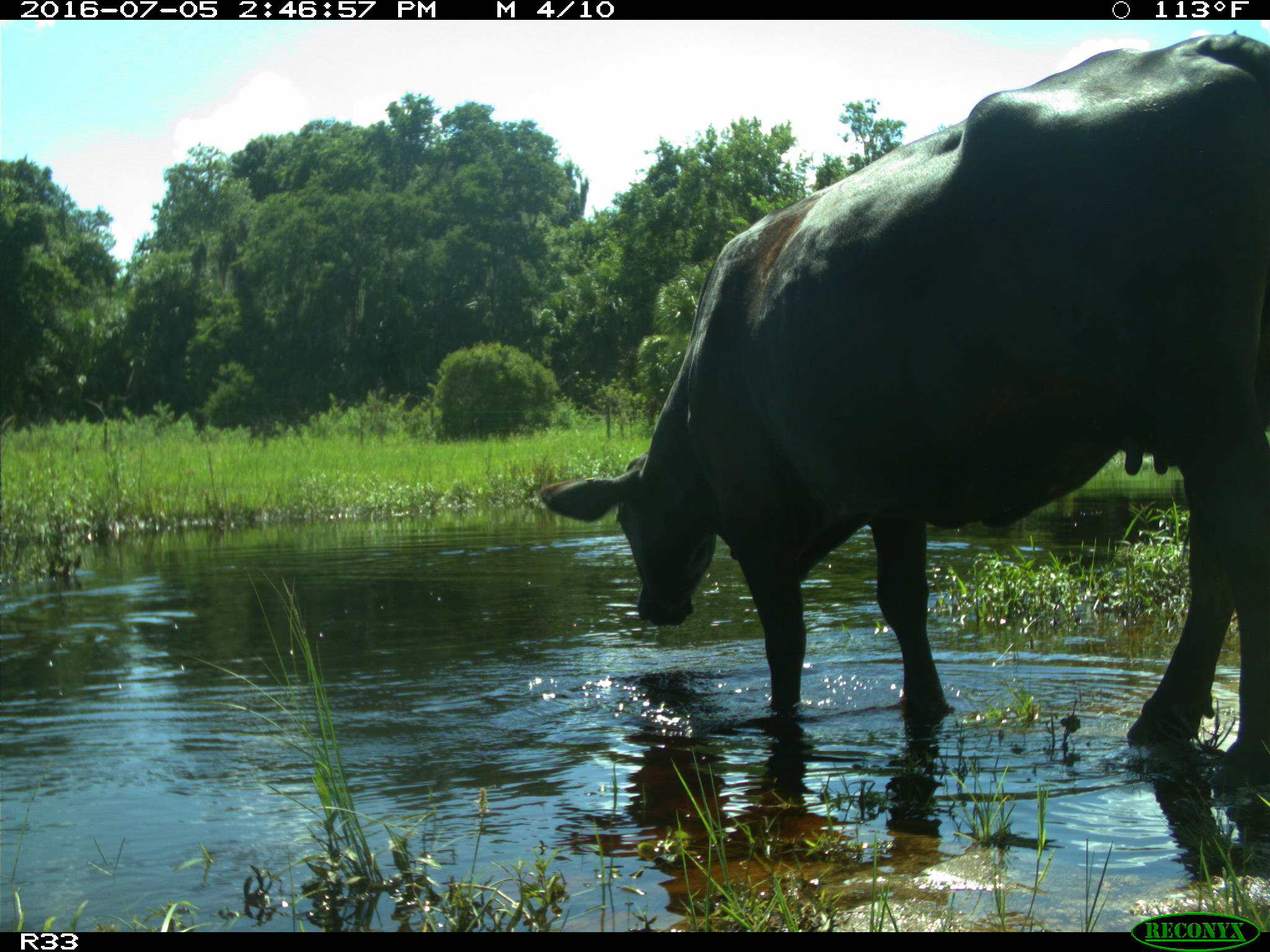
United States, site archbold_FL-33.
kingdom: Animalia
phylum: Chordata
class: Mammalia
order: Artiodactyla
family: Bovidae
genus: Bos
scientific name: Bos taurus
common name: domestic cow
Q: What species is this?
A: Bos taurus (domestic cow).